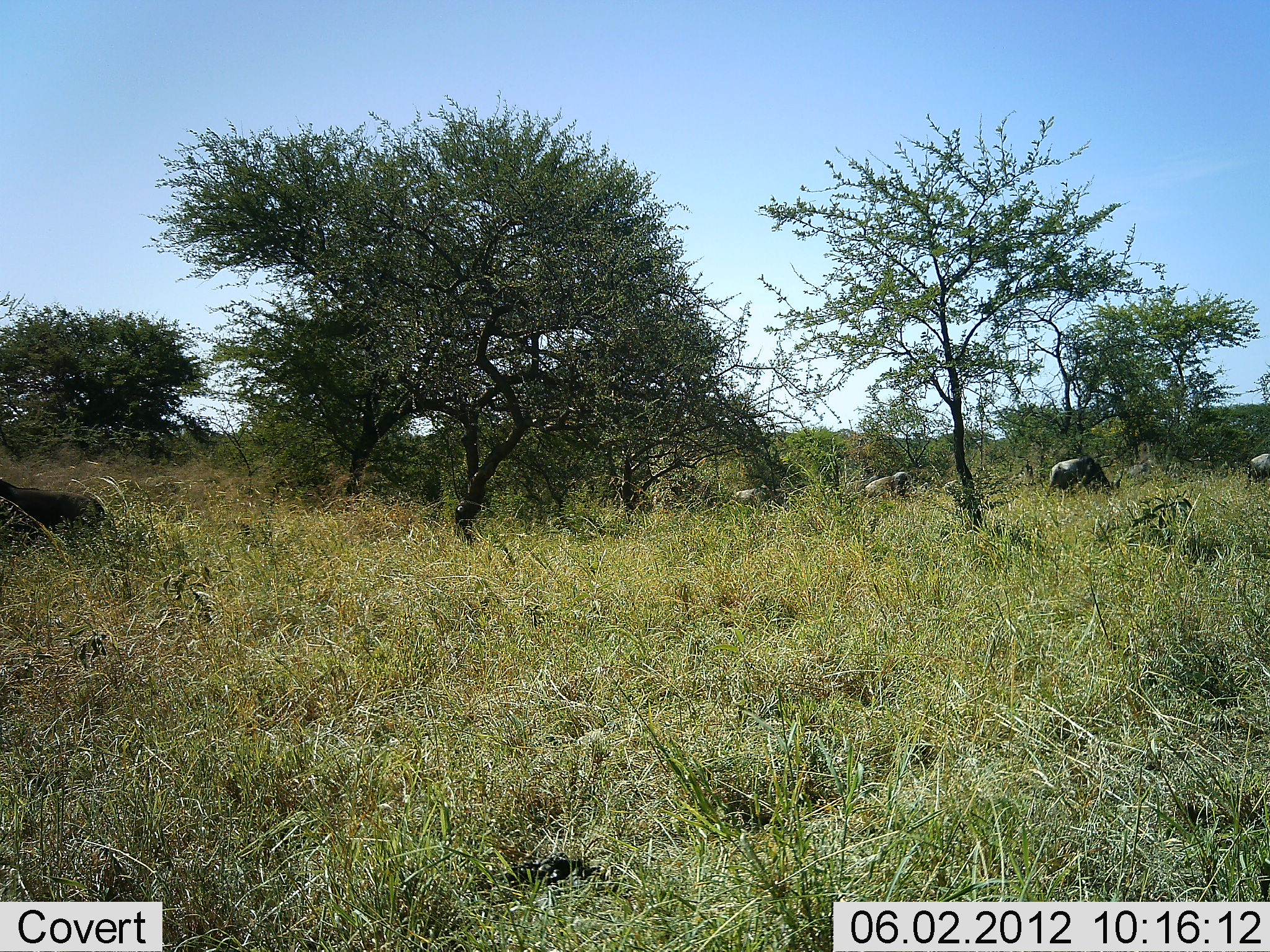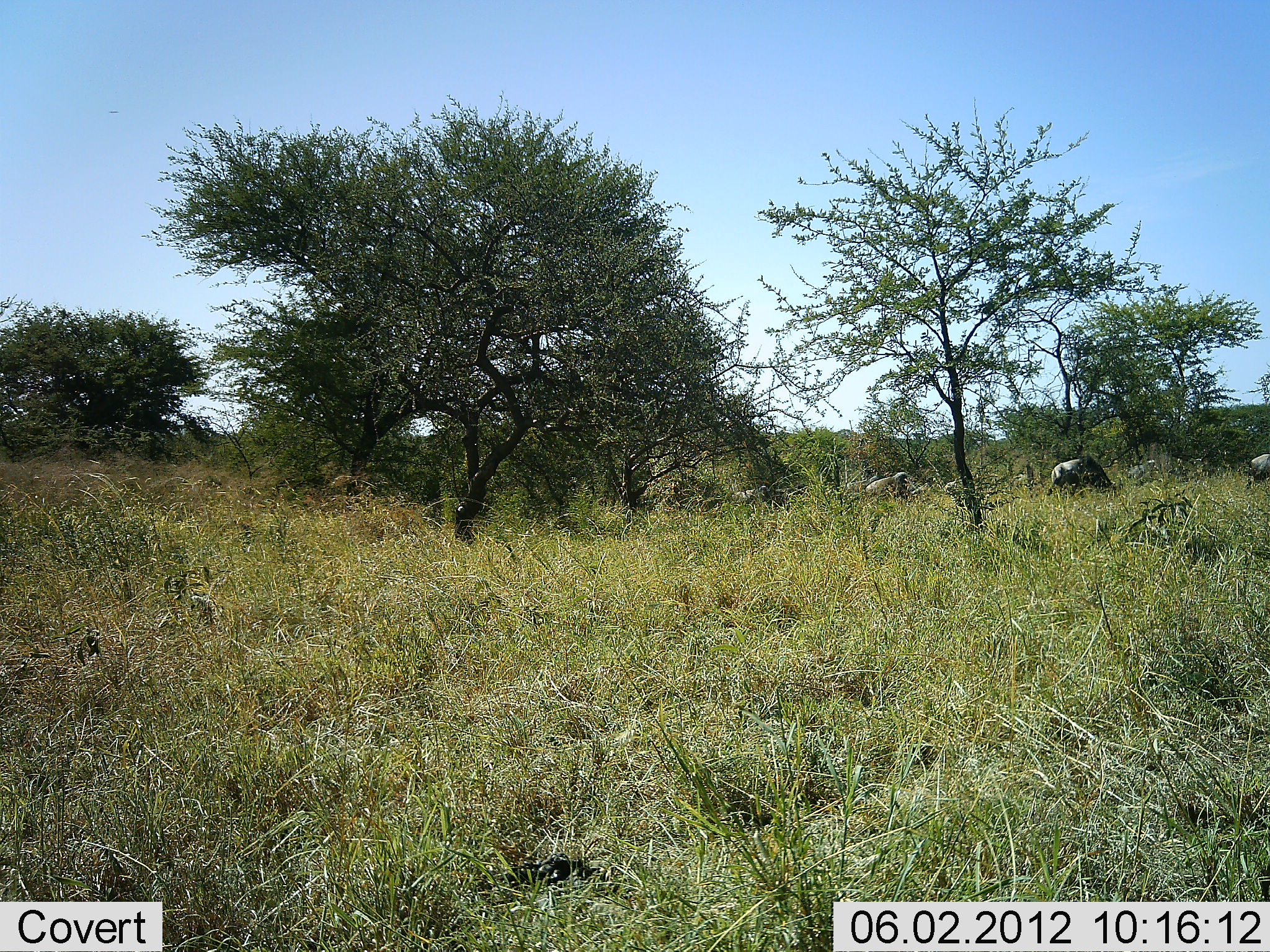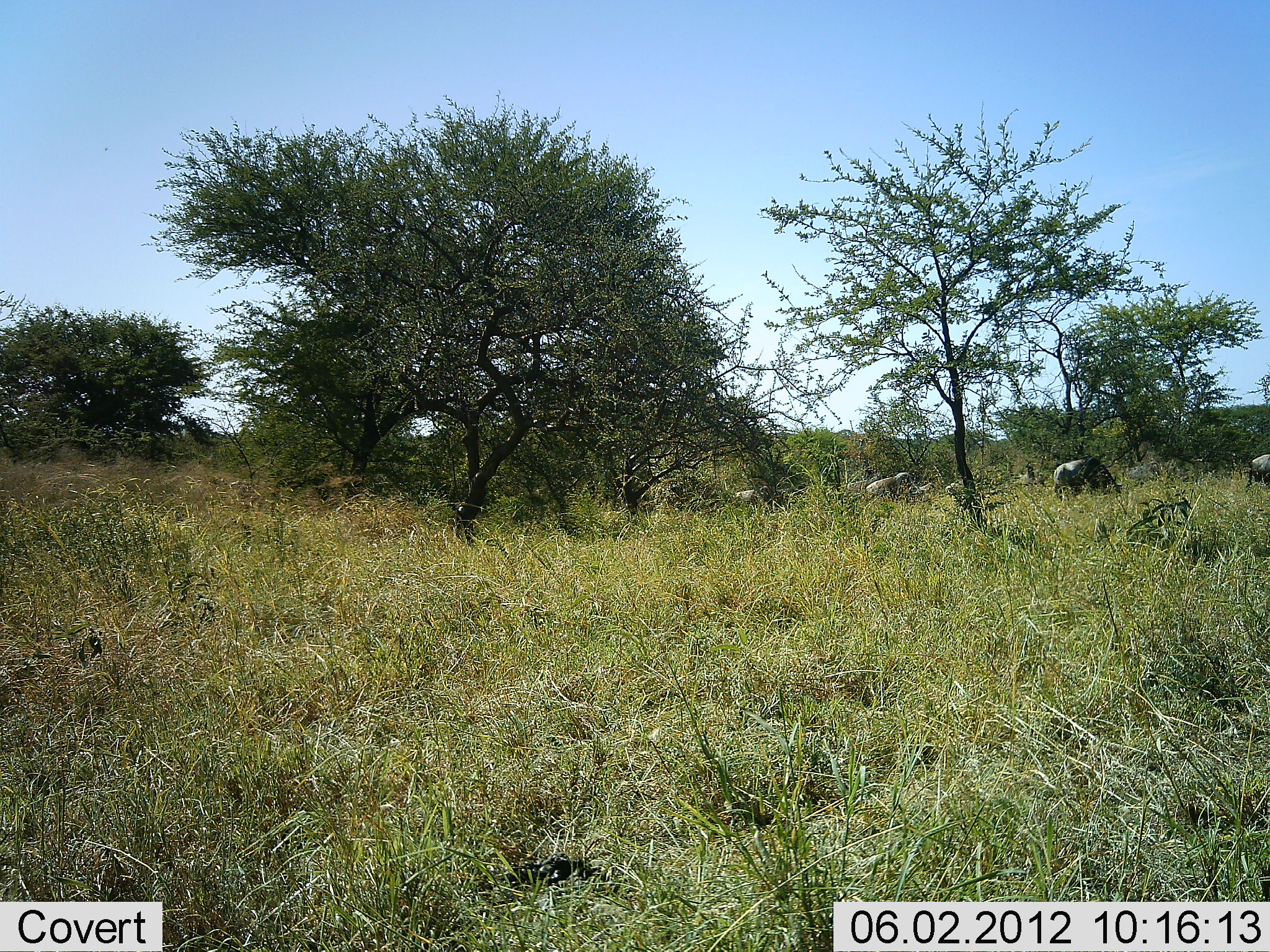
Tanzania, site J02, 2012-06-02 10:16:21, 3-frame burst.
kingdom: Animalia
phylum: Chordata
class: Mammalia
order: Artiodactyla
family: Bovidae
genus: Connochaetes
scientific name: Connochaetes taurinus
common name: blue wildebeest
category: wildebeest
Wildebeest (blue wildebeest) (Connochaetes taurinus), count 4. Behavior (volunteer vote fractions): standing 36%, resting 0%, moving 36%, interacting 0%. Young present (vote fraction): 0%. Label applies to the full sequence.